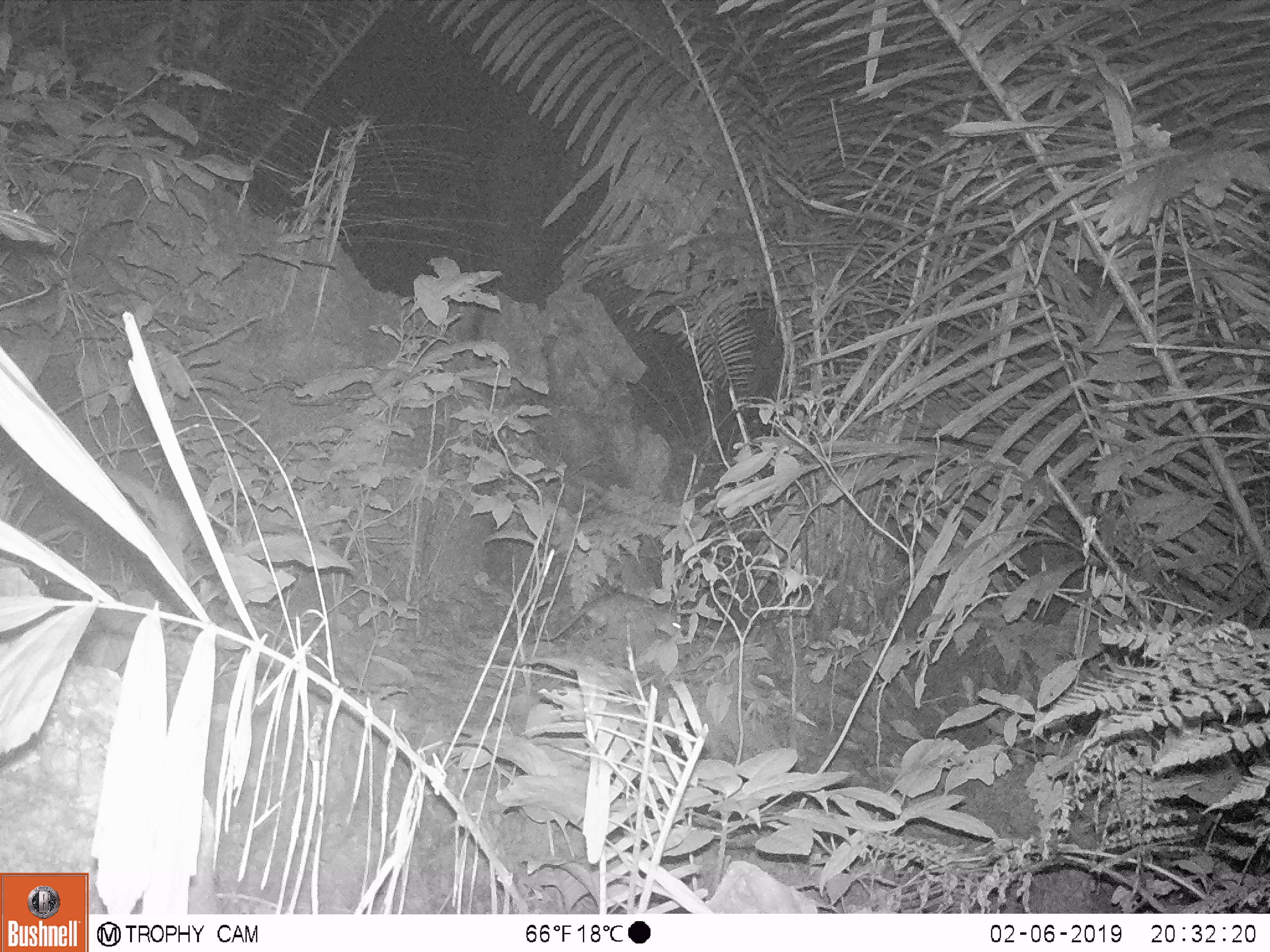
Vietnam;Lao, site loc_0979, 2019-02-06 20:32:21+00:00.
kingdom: Animalia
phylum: Chordata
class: Mammalia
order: Rodentia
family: Muridae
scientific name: Muridae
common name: old-world mice and rats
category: unidentified murid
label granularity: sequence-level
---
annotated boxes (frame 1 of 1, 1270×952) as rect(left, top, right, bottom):
unidentified murid: rect(536, 590, 684, 642)